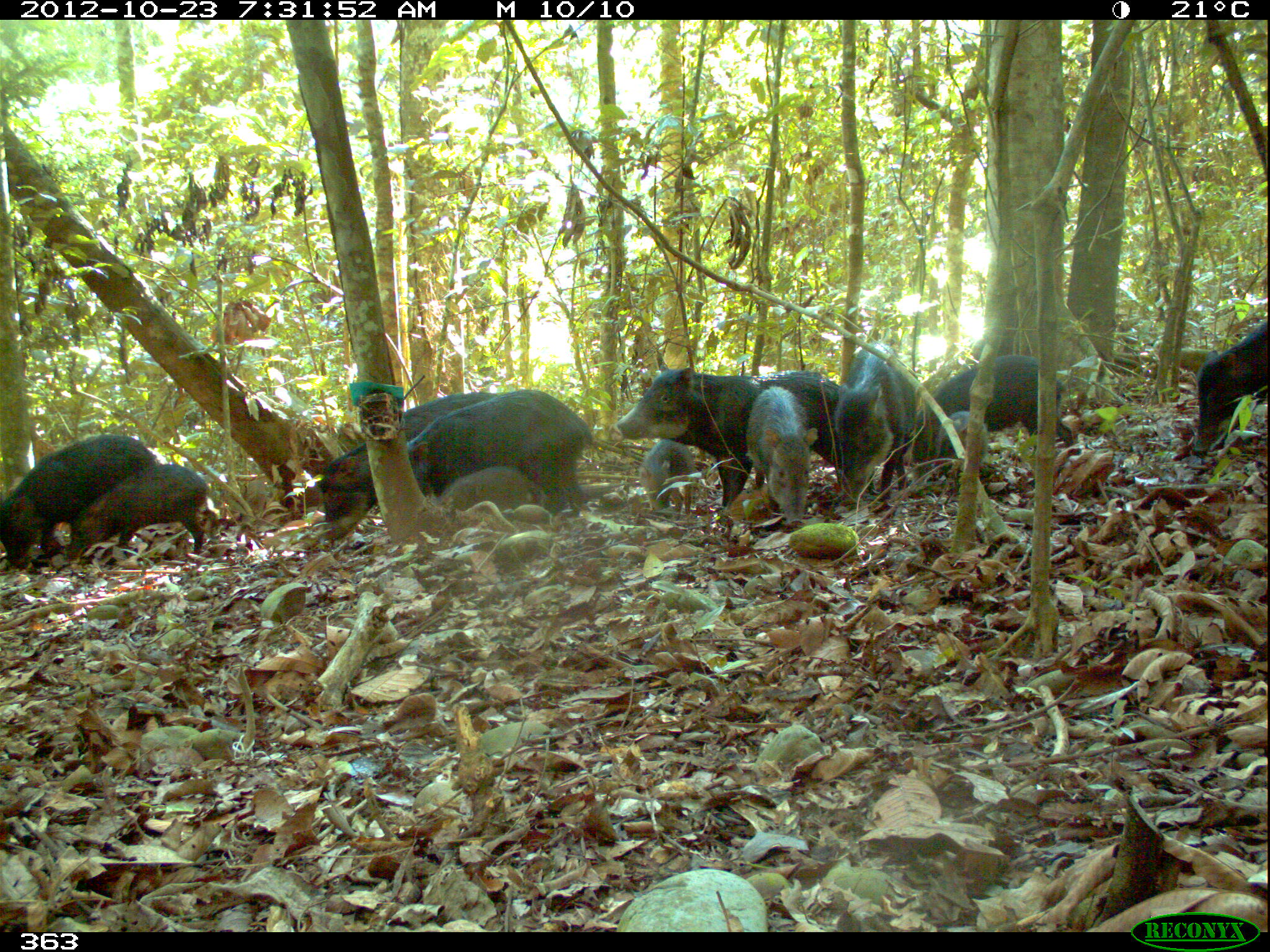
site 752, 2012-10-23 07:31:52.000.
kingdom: Animalia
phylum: Chordata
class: Mammalia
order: Artiodactyla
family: Tayassuidae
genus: Tayassu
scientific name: Tayassu pecari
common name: white-lipped peccary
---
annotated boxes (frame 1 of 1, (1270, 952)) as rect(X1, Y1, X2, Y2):
tayassu pecari: rect(616, 367, 839, 506); rect(321, 388, 498, 543); rect(401, 390, 591, 516); rect(0, 435, 159, 565); rect(912, 353, 1073, 465); rect(827, 345, 914, 507); rect(66, 463, 208, 551); rect(1194, 317, 1269, 458); rect(746, 386, 818, 526); rect(439, 464, 548, 511); rect(640, 437, 695, 519); rect(935, 410, 987, 465)